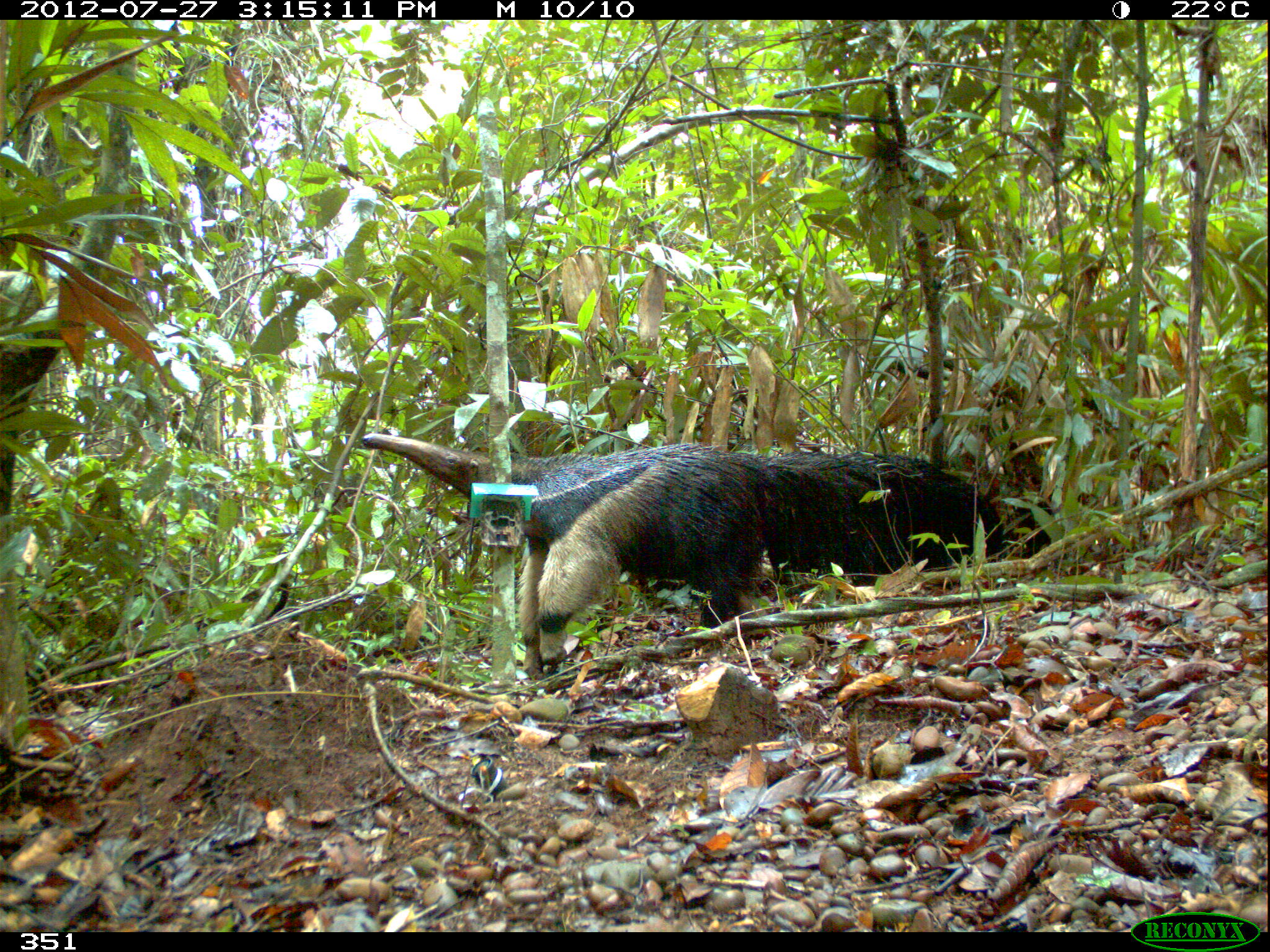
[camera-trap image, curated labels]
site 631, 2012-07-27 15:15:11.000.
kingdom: Animalia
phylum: Chordata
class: Mammalia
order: Pilosa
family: Myrmecophagidae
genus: Myrmecophaga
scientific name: Myrmecophaga tridactyla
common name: giant anteater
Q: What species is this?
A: Myrmecophaga tridactyla (giant anteater).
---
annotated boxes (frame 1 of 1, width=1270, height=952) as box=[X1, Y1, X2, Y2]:
myrmecophaga tridactyla: box=[359, 431, 1000, 678]